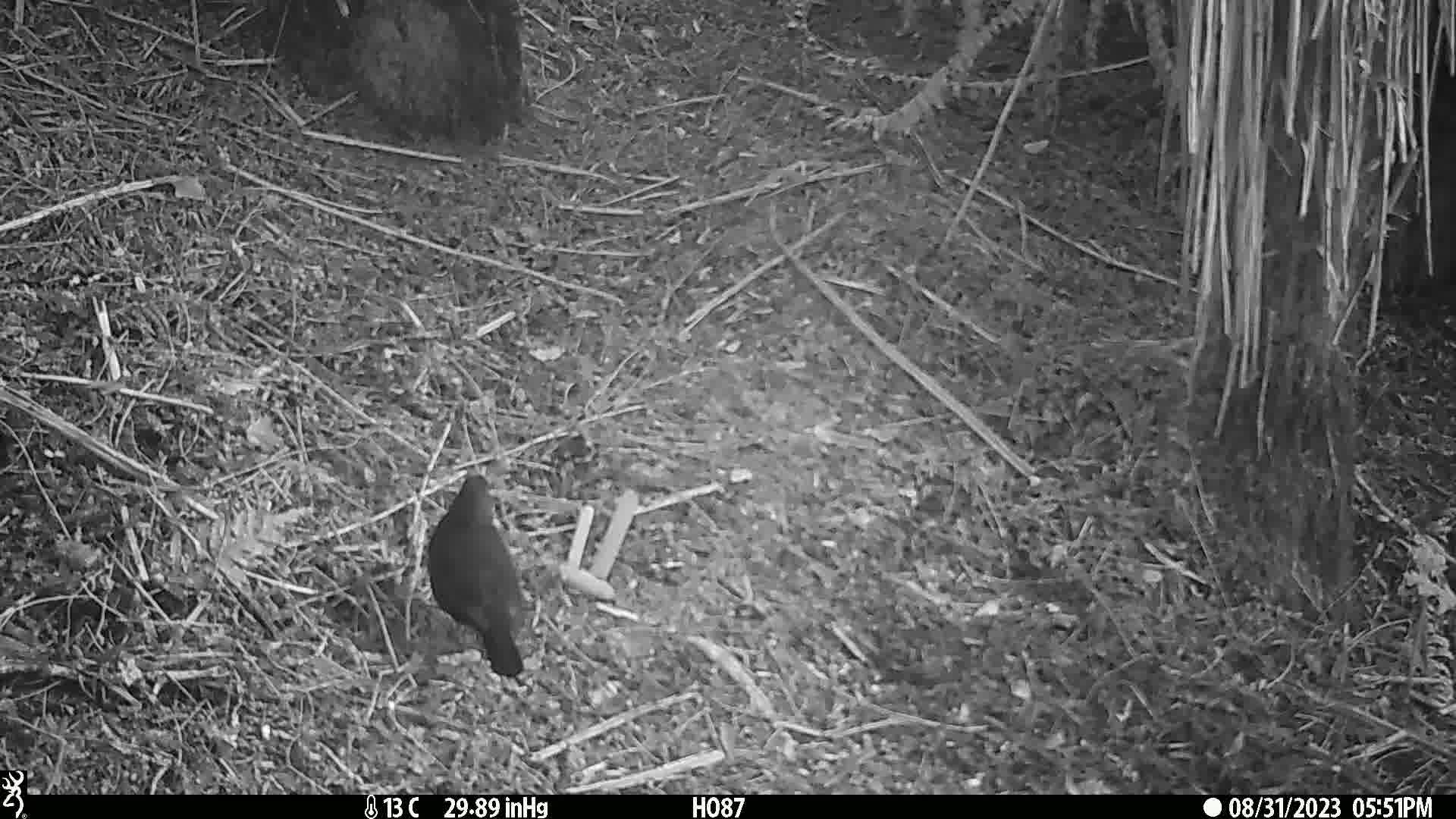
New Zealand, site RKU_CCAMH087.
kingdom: Animalia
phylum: Chordata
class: Aves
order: Passeriformes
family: Turdidae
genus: Turdus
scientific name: Turdus merula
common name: eurasian blackbird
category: blackbird